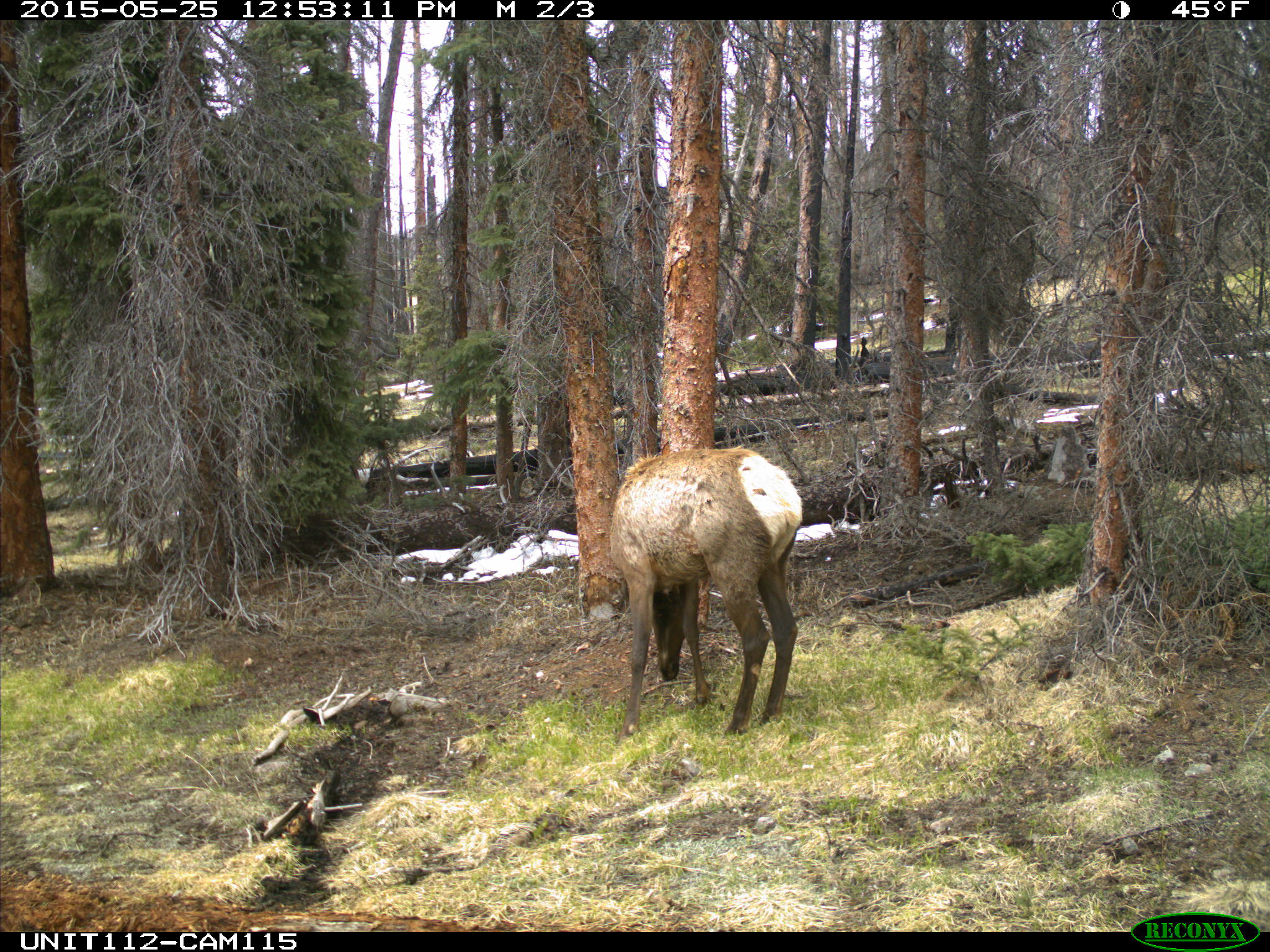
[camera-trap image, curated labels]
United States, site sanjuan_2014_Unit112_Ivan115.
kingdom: Animalia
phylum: Chordata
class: Mammalia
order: Artiodactyla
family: Cervidae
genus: Cervus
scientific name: Cervus elaphus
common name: red deer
Cervus elaphus (red deer).